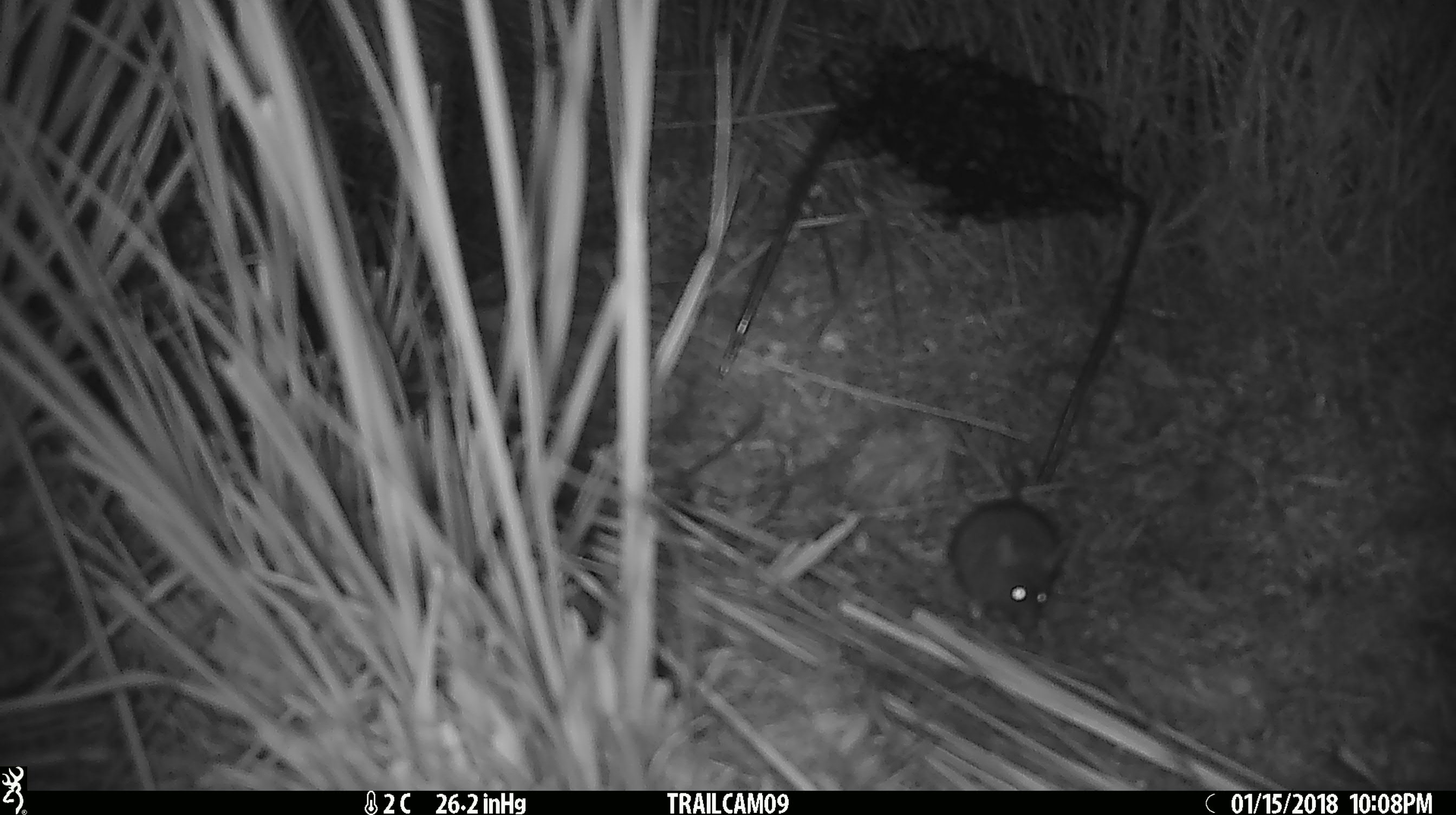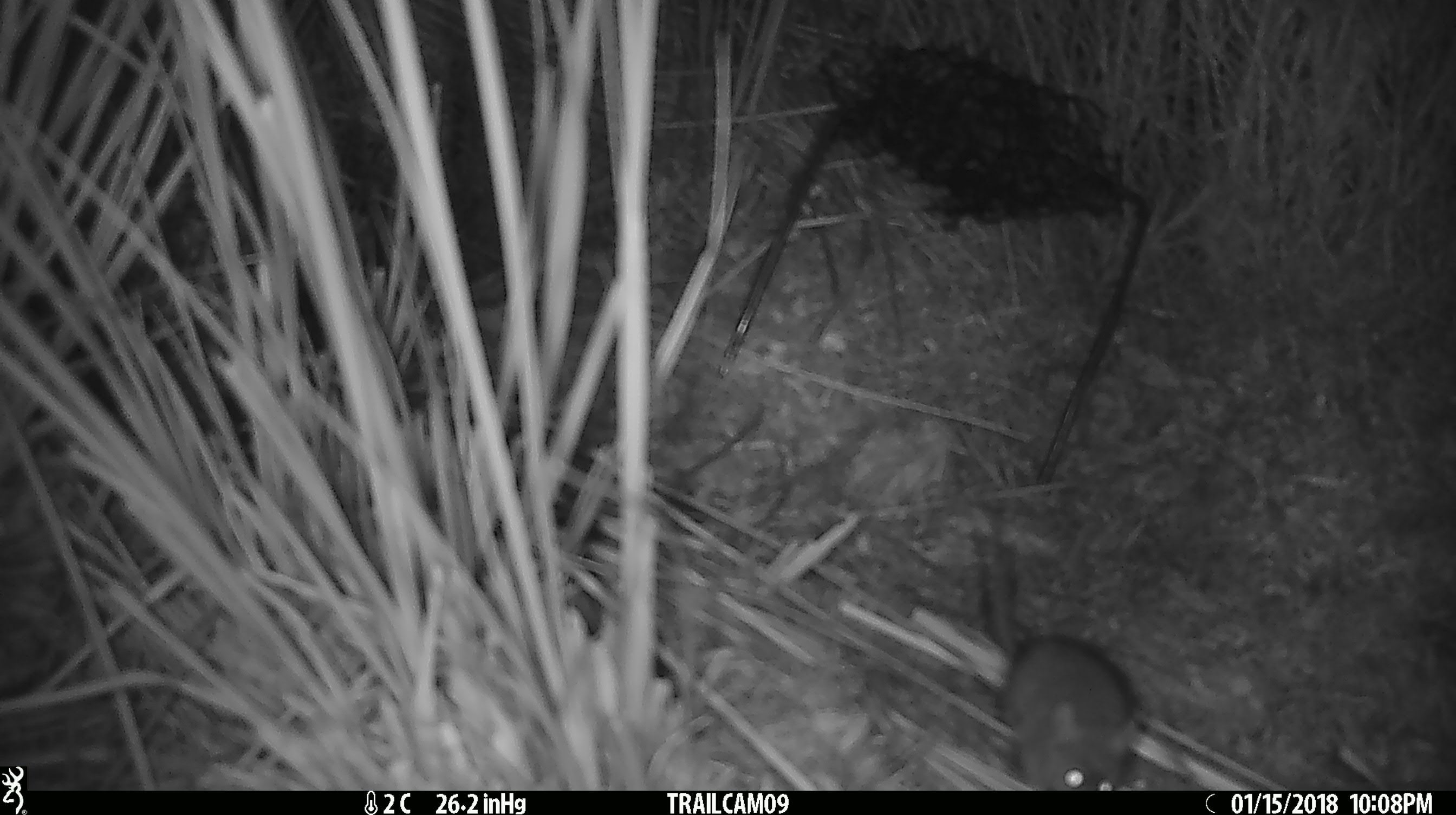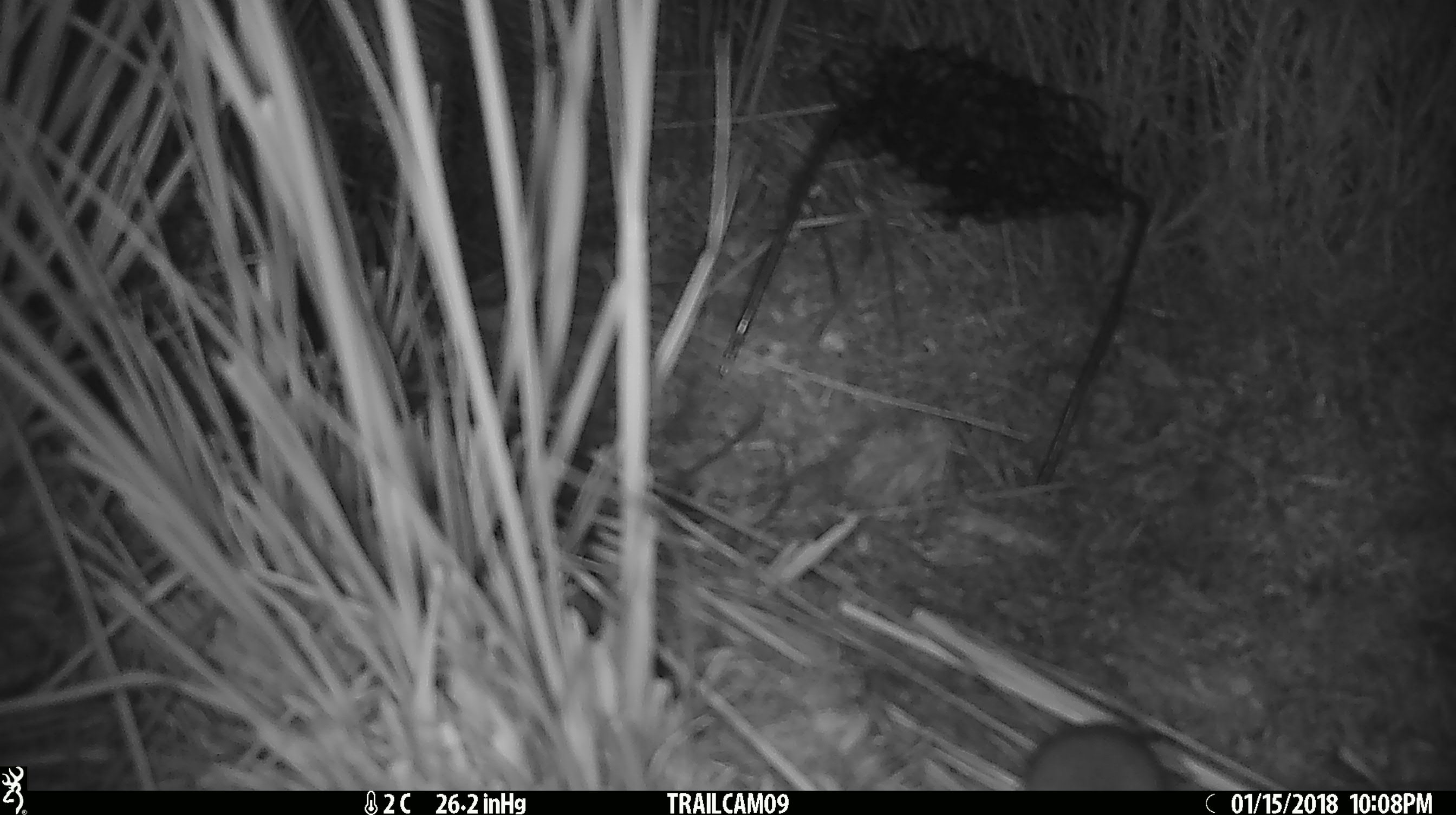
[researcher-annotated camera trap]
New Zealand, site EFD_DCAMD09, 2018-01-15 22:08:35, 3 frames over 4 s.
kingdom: Animalia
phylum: Chordata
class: Mammalia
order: Rodentia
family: Muridae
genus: Mus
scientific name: Mus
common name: mouse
Mouse (Mus).